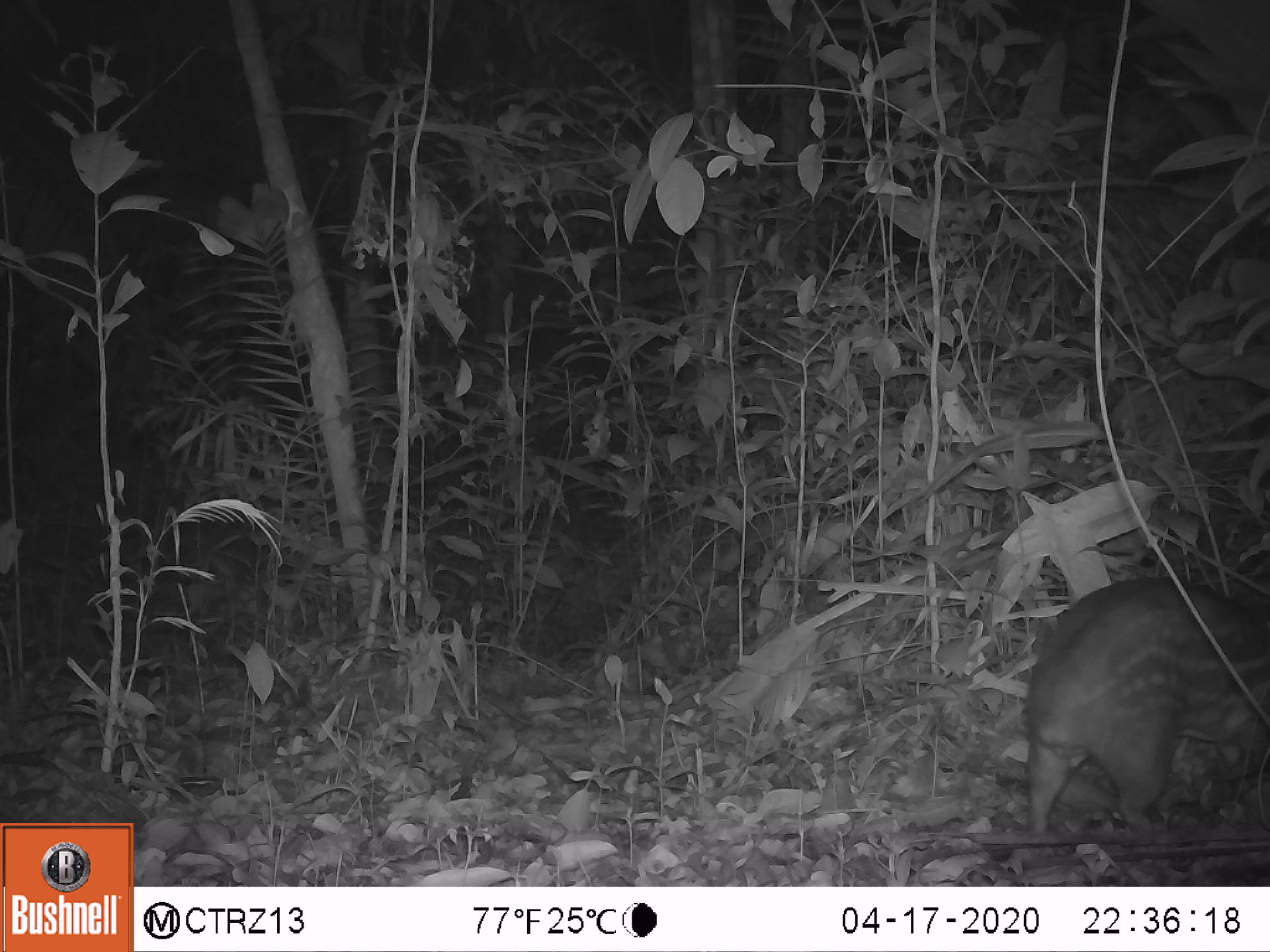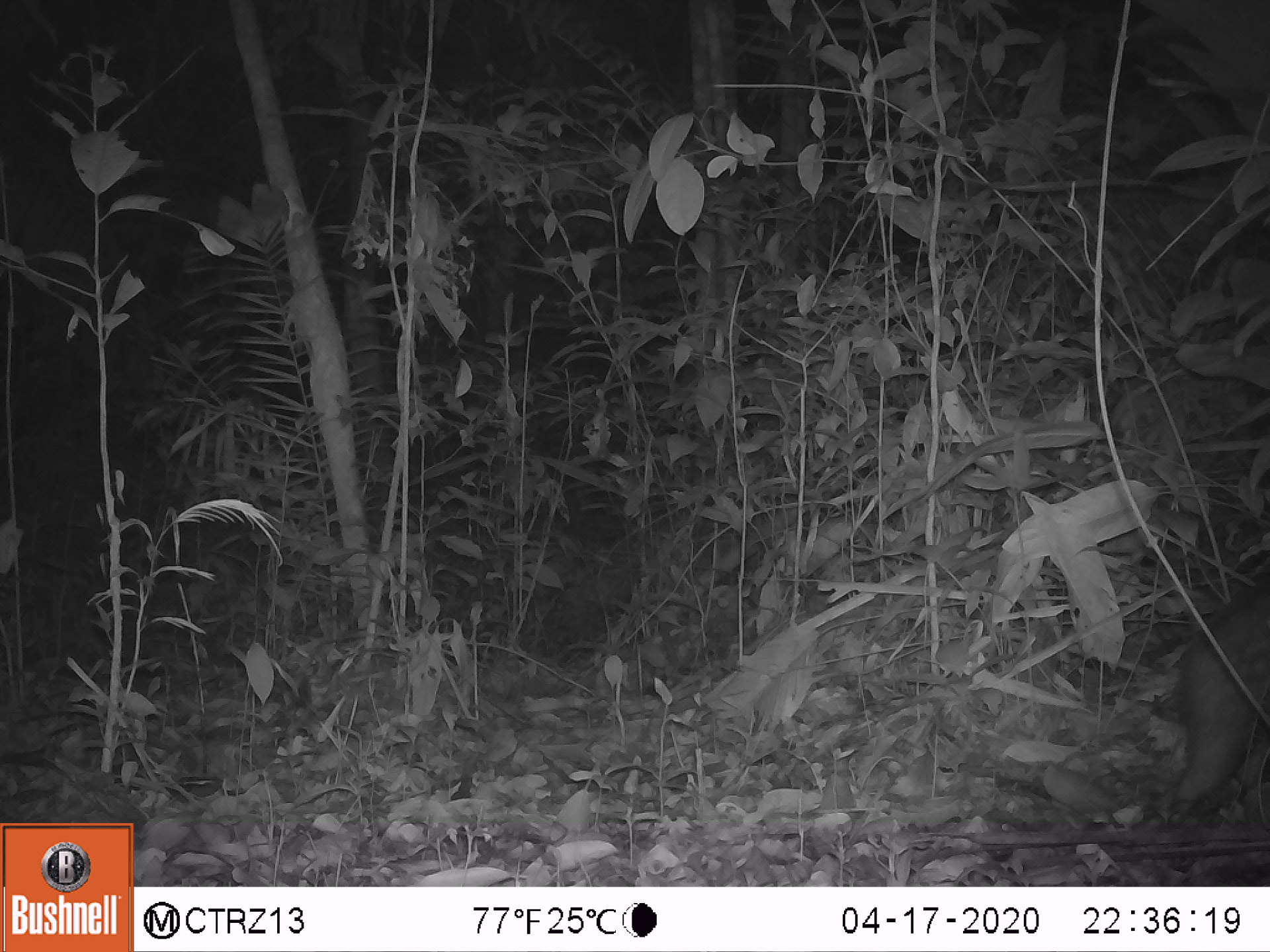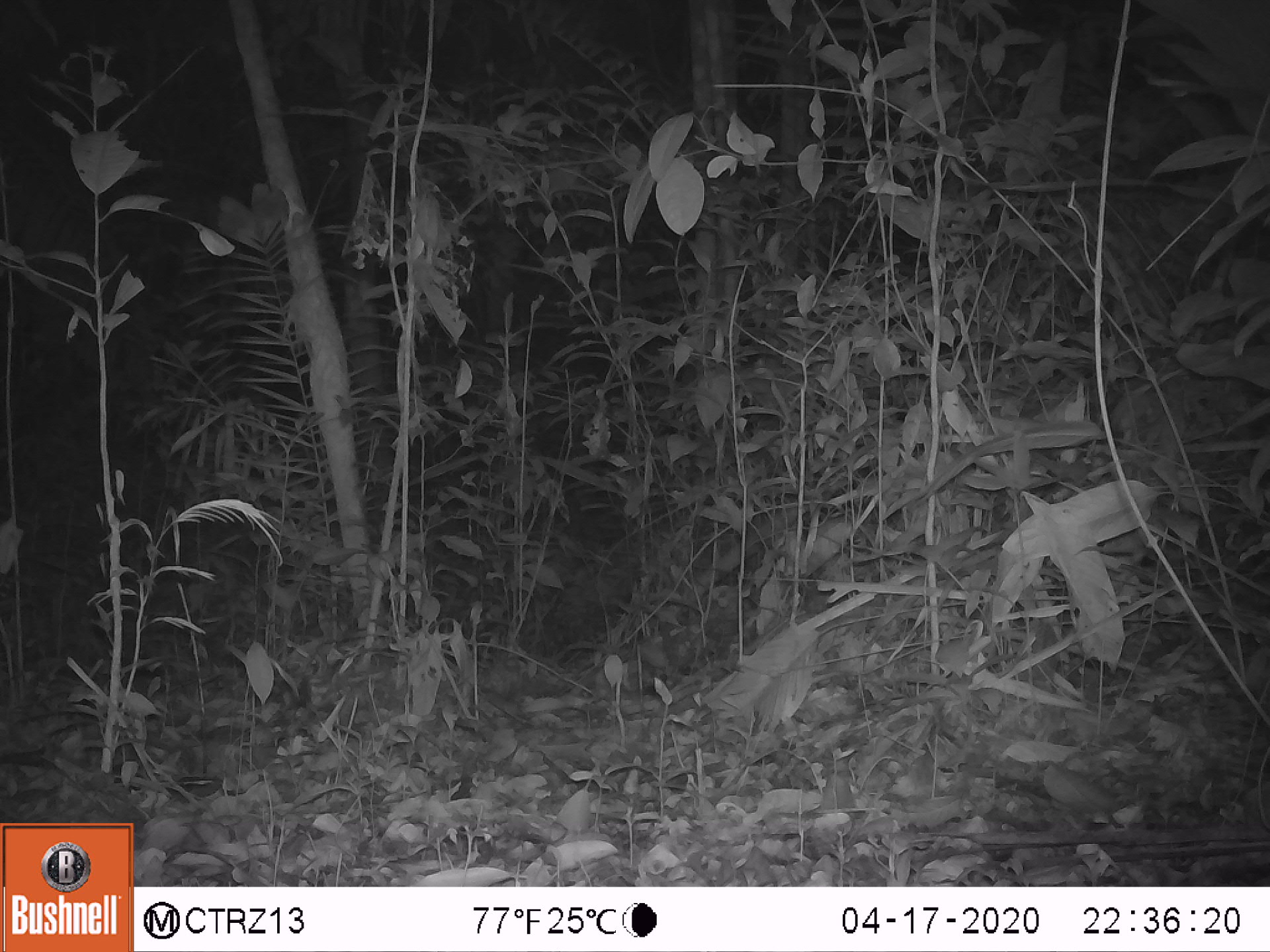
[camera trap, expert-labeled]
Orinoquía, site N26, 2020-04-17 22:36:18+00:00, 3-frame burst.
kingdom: Animalia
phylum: Chordata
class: Mammalia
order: Rodentia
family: Cuniculidae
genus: Cuniculus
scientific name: Cuniculus paca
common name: spotted paca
Spotted paca (Cuniculus paca).